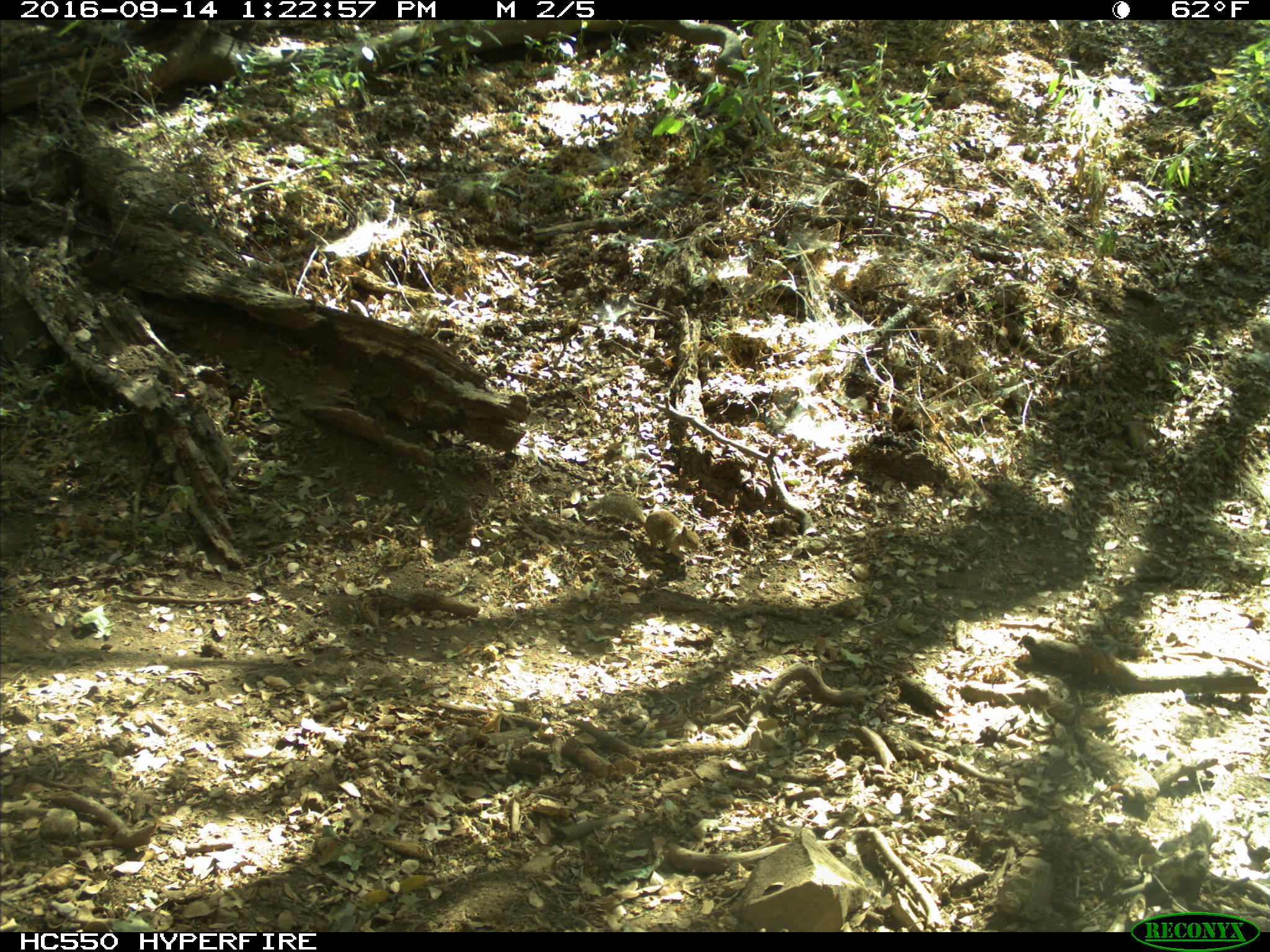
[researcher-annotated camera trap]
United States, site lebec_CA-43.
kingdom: Animalia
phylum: Chordata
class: Mammalia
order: Rodentia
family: Sciuridae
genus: Otospermophilus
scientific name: Otospermophilus beecheyi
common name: california ground squirrel